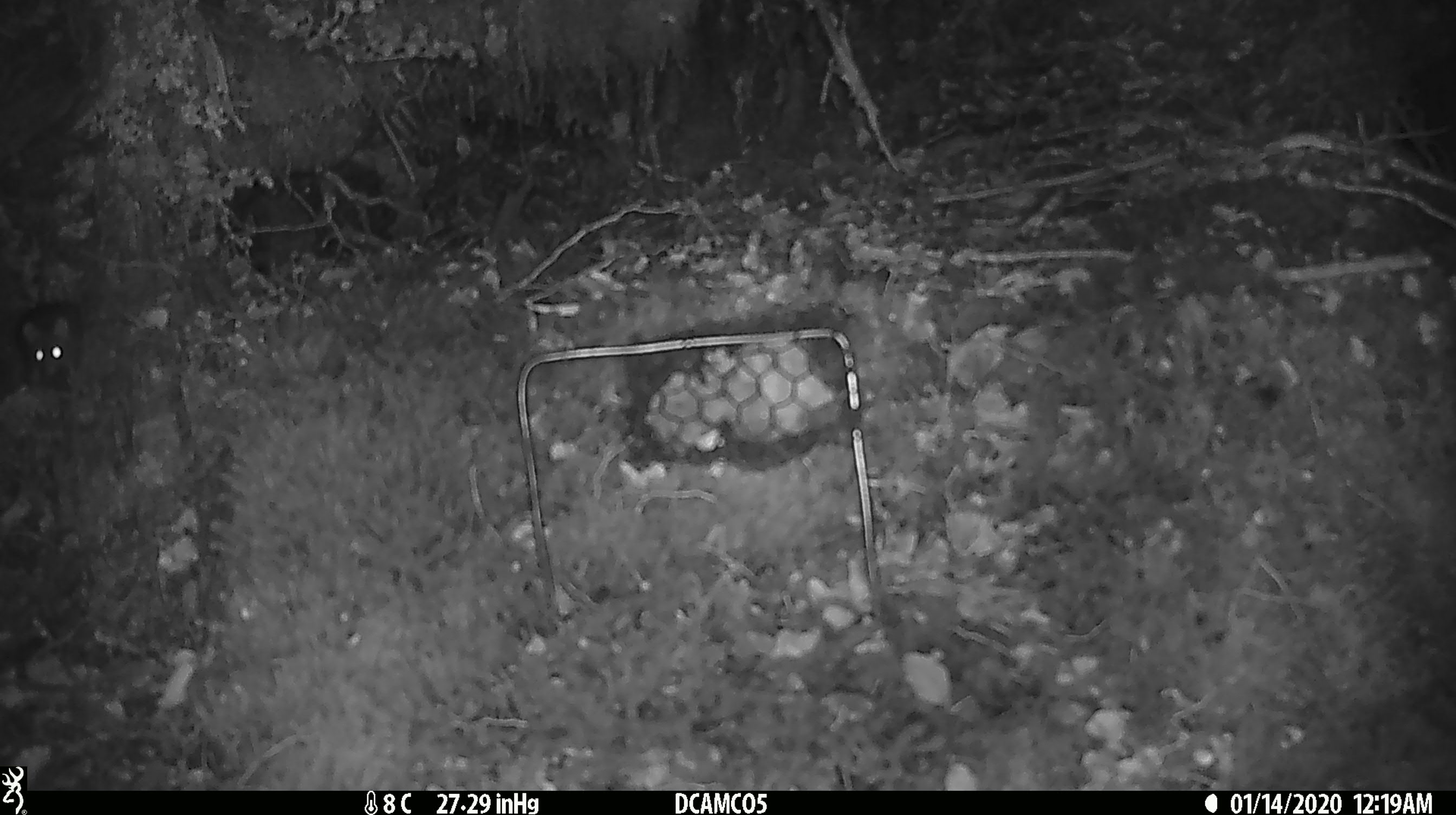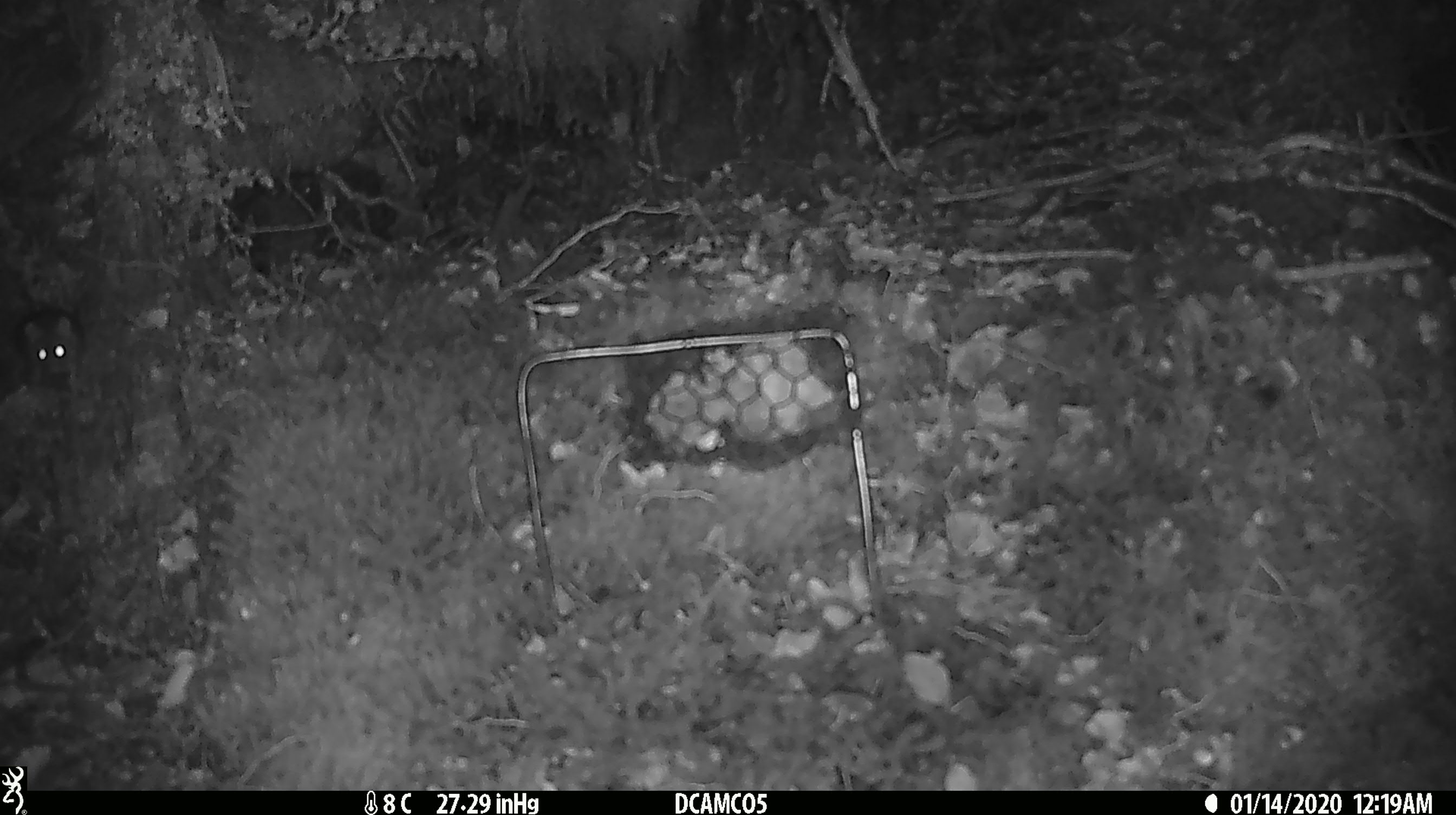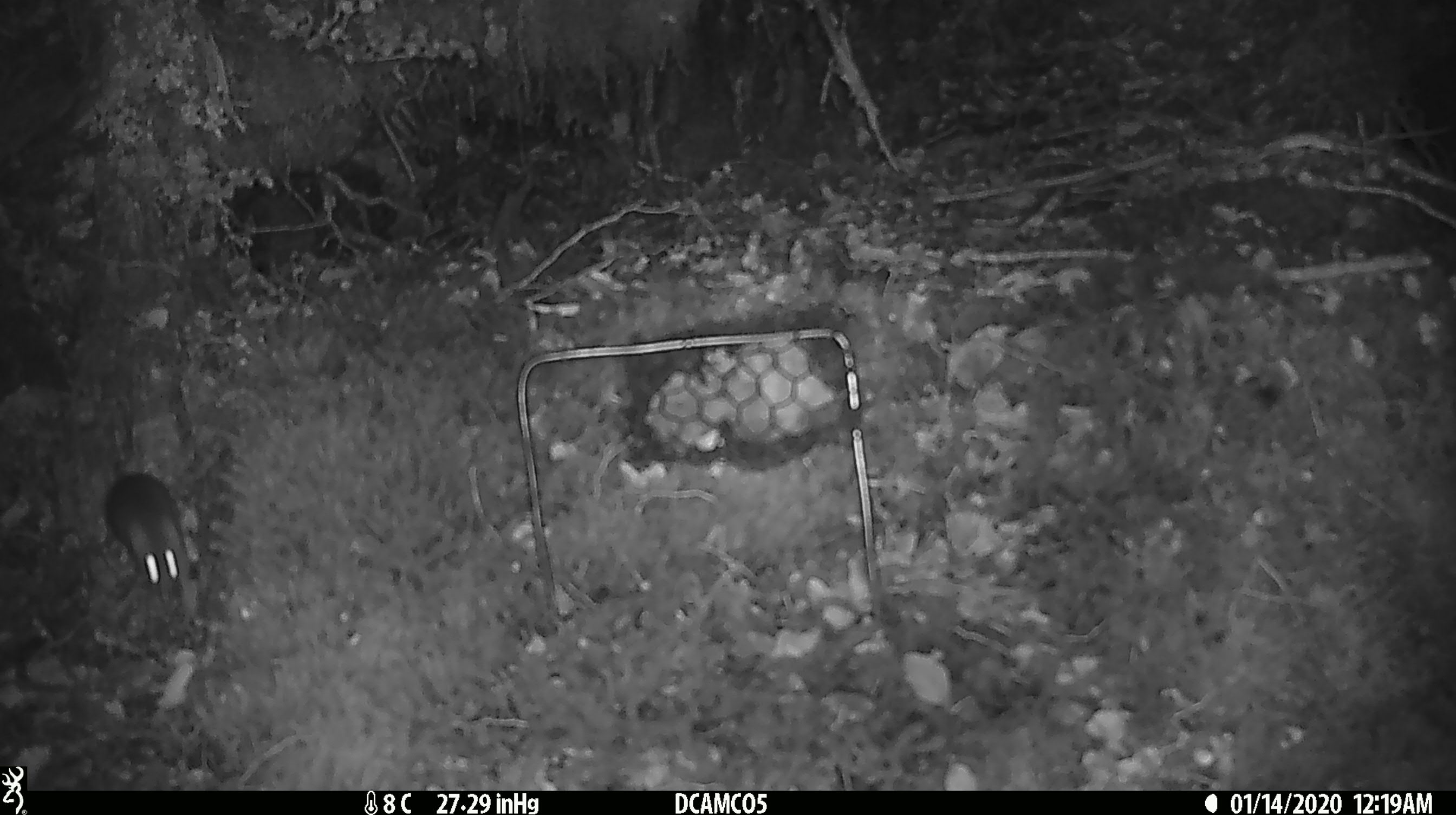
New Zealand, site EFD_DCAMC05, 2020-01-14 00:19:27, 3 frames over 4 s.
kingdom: Animalia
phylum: Chordata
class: Mammalia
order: Rodentia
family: Muridae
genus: Mus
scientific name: Mus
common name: mouse